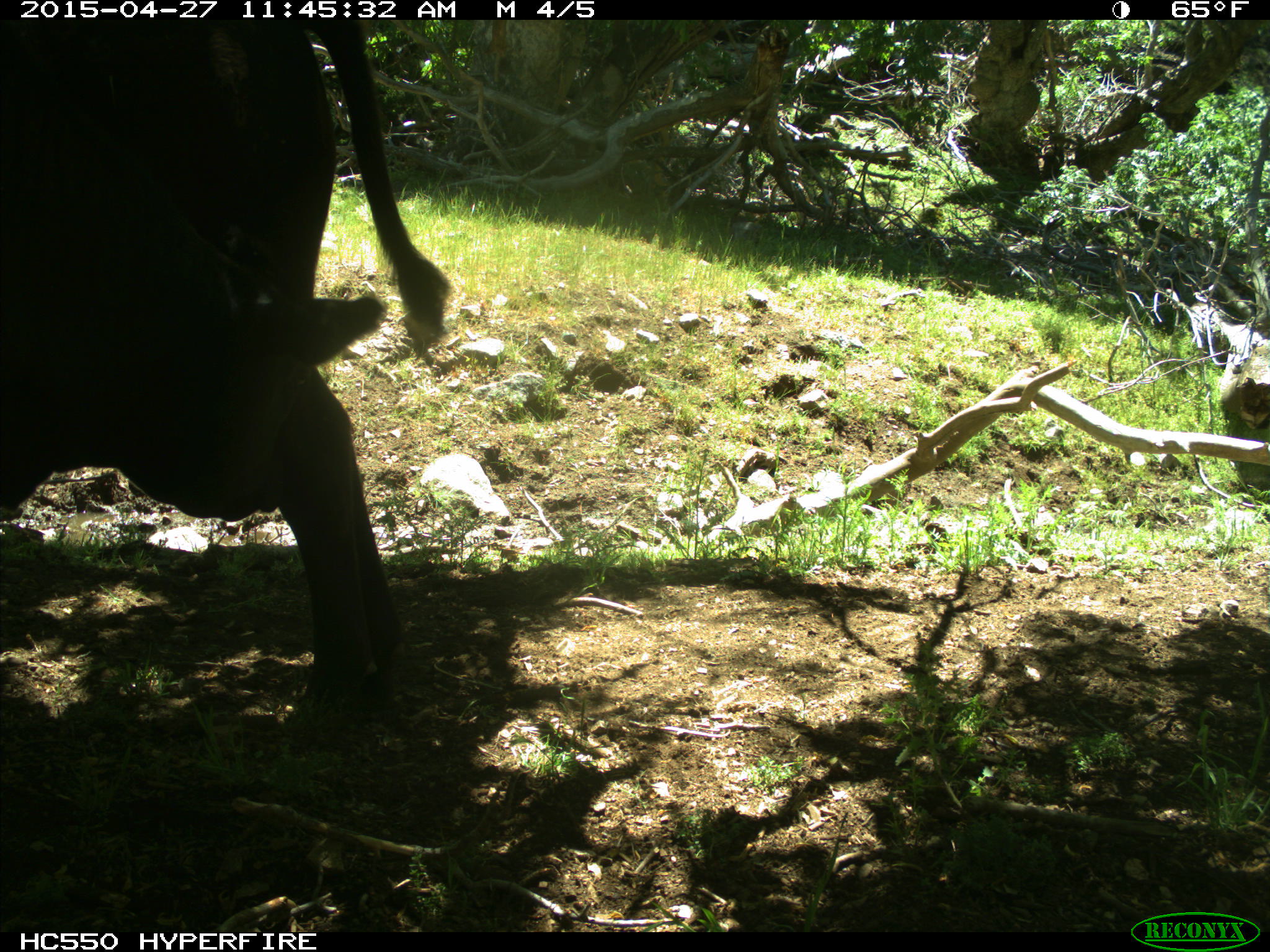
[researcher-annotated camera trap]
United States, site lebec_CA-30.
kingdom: Animalia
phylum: Chordata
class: Mammalia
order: Artiodactyla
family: Bovidae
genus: Bos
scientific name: Bos taurus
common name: domestic cow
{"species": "Bos taurus (domestic cow)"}